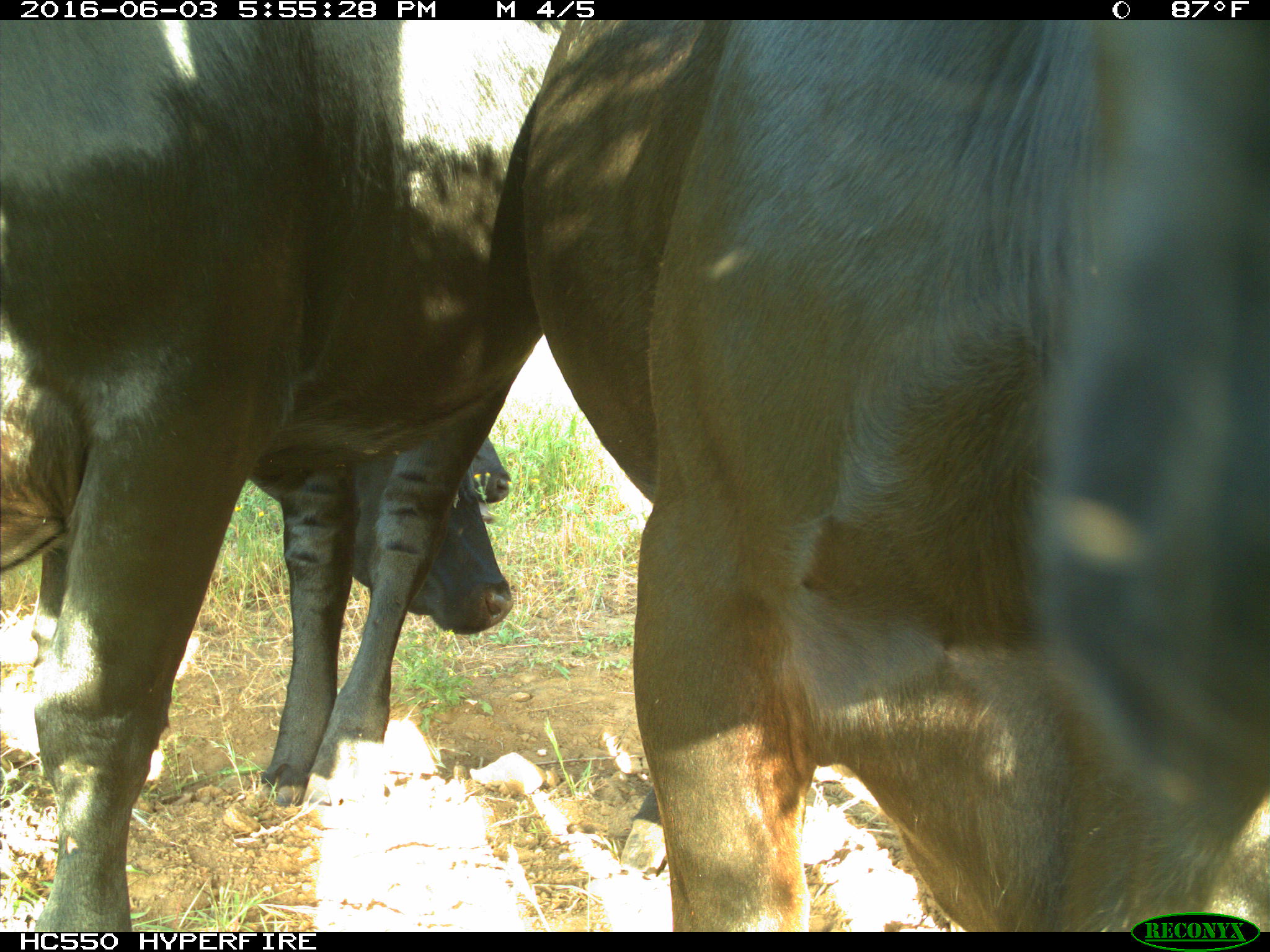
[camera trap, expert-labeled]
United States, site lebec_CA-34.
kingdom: Animalia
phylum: Chordata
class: Mammalia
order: Artiodactyla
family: Bovidae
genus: Bos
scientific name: Bos taurus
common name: domestic cow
Bos taurus (domestic cow).